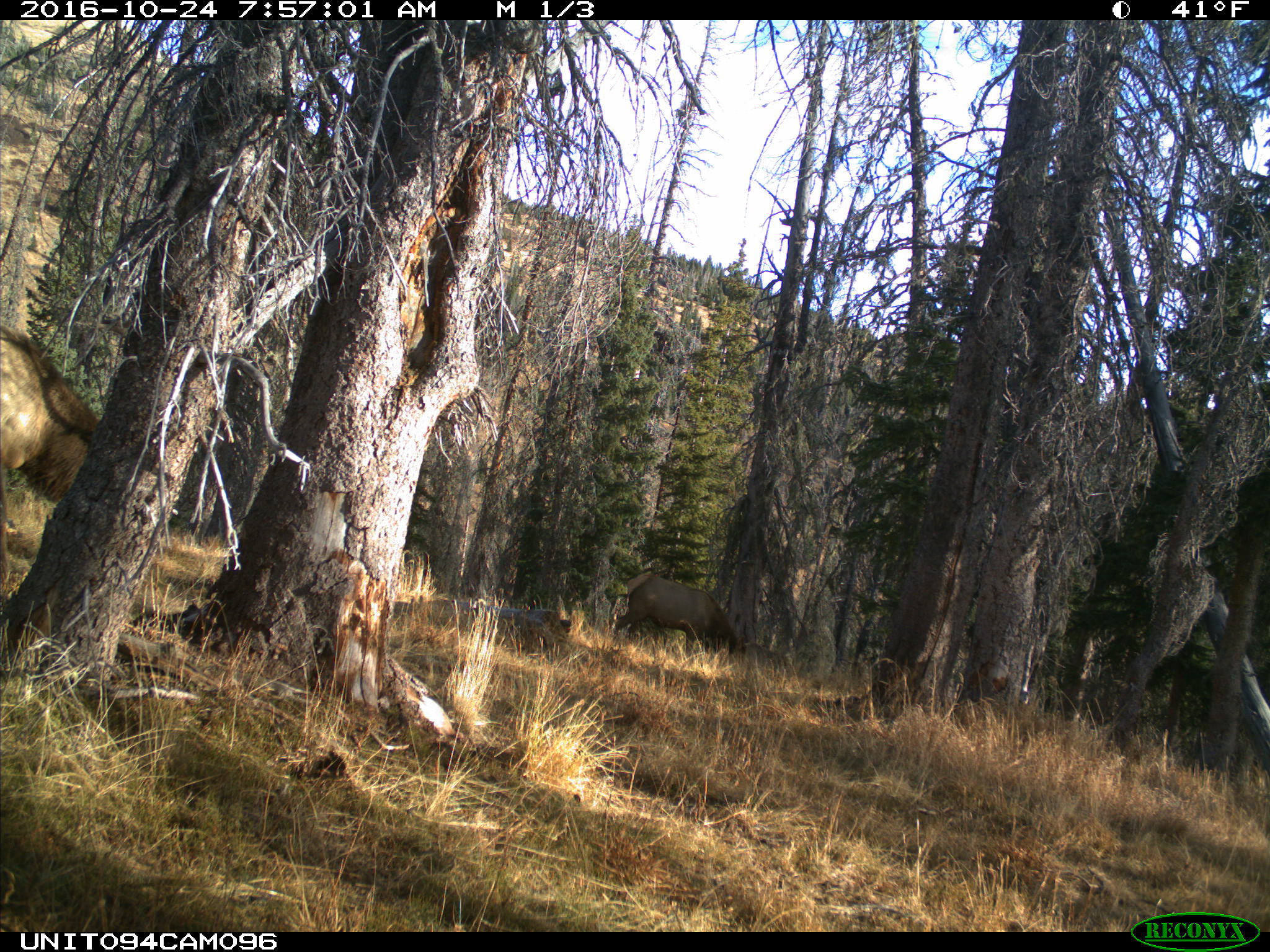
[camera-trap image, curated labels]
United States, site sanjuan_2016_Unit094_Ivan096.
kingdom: Animalia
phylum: Chordata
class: Mammalia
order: Artiodactyla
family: Cervidae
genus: Cervus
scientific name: Cervus elaphus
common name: red deer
Cervus elaphus (red deer).